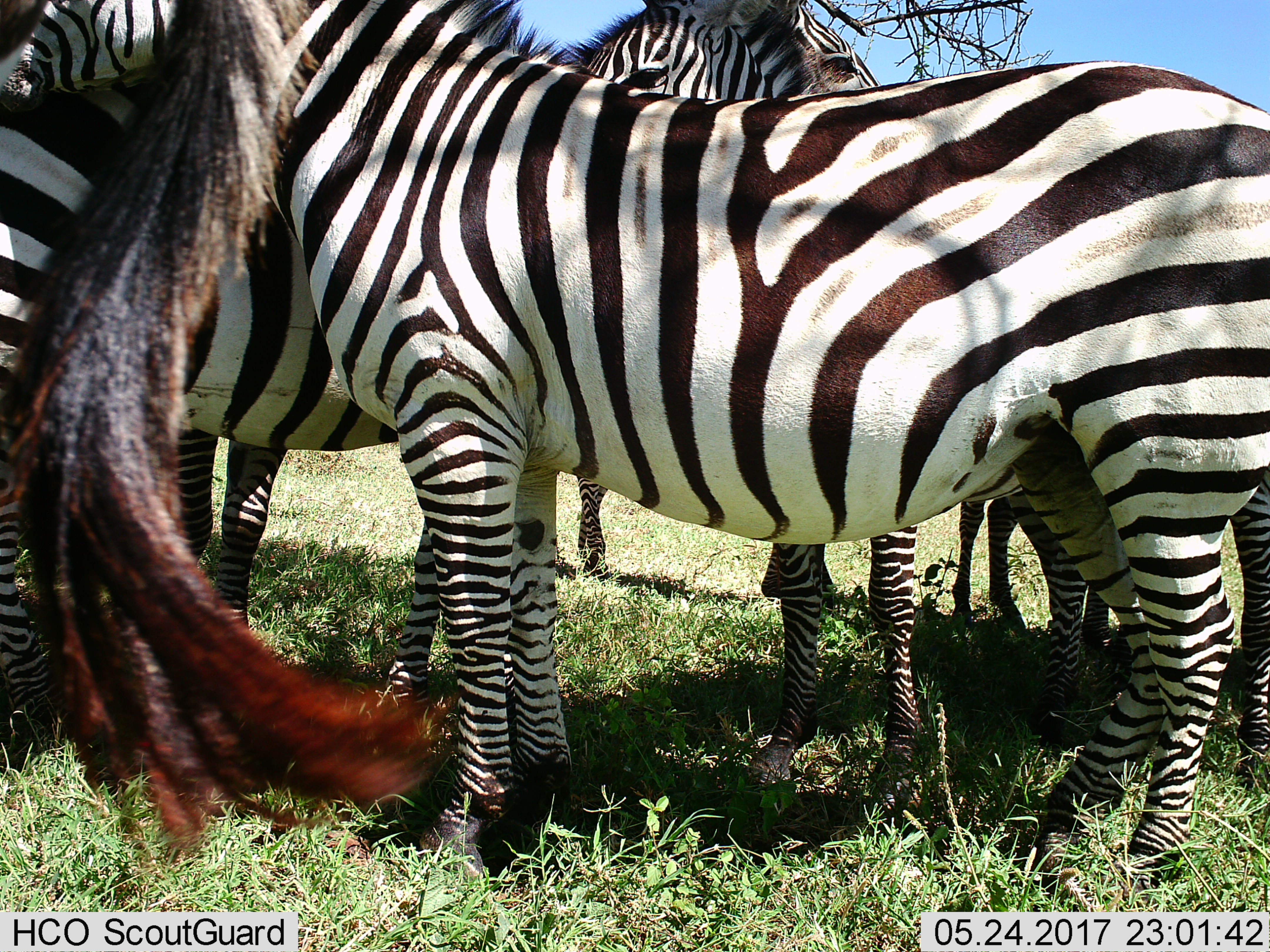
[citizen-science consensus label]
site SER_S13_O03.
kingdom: Animalia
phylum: Chordata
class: Mammalia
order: Perissodactyla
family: Equidae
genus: Equus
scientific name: Equus quagga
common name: plains zebra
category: zebraplains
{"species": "zebraplains (plains zebra) (Equus quagga)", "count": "6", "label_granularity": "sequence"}